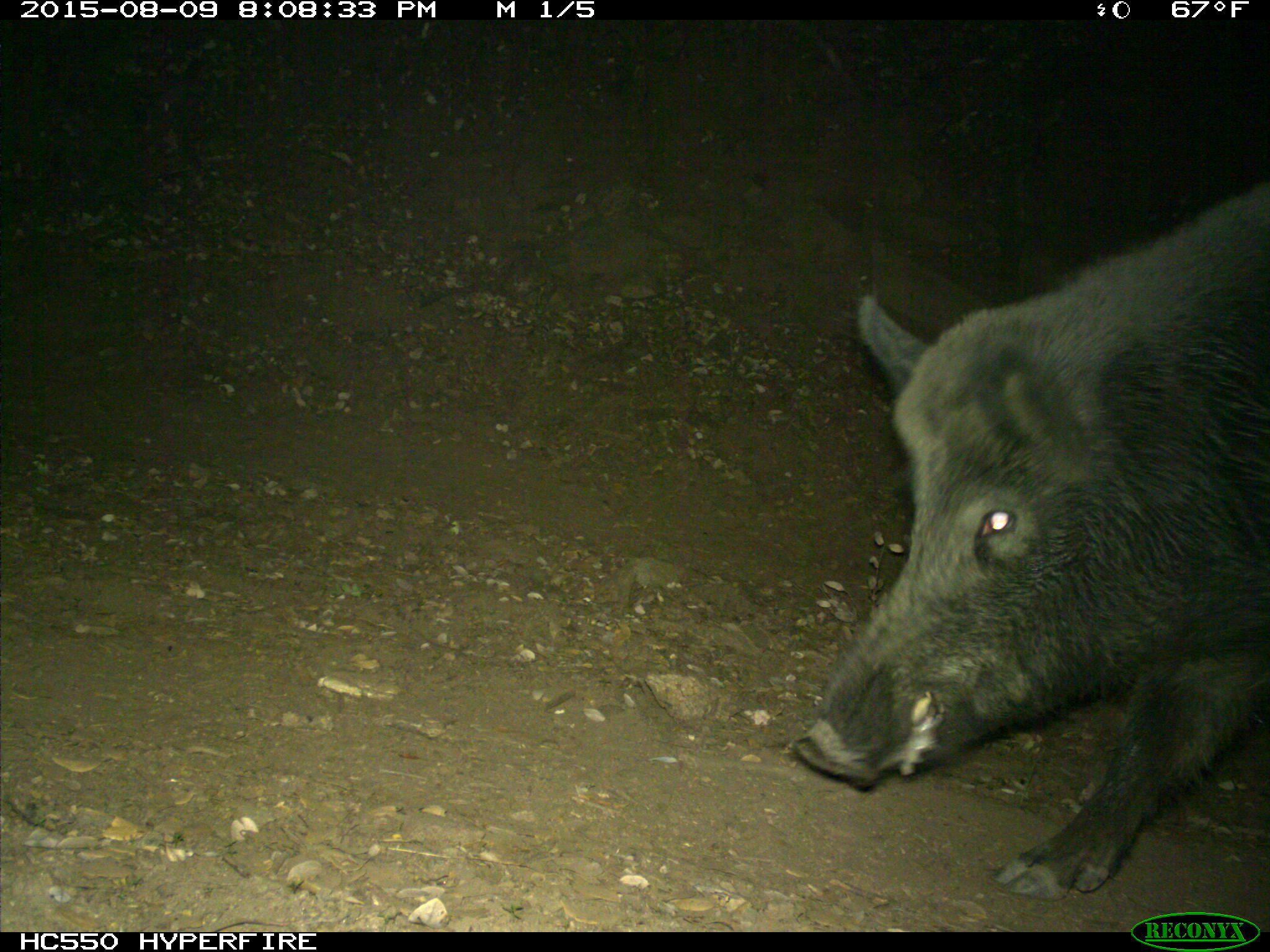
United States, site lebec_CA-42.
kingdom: Animalia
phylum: Chordata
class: Mammalia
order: Artiodactyla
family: Suidae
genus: Sus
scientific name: Sus scrofa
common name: wild boar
Sus scrofa (wild boar).